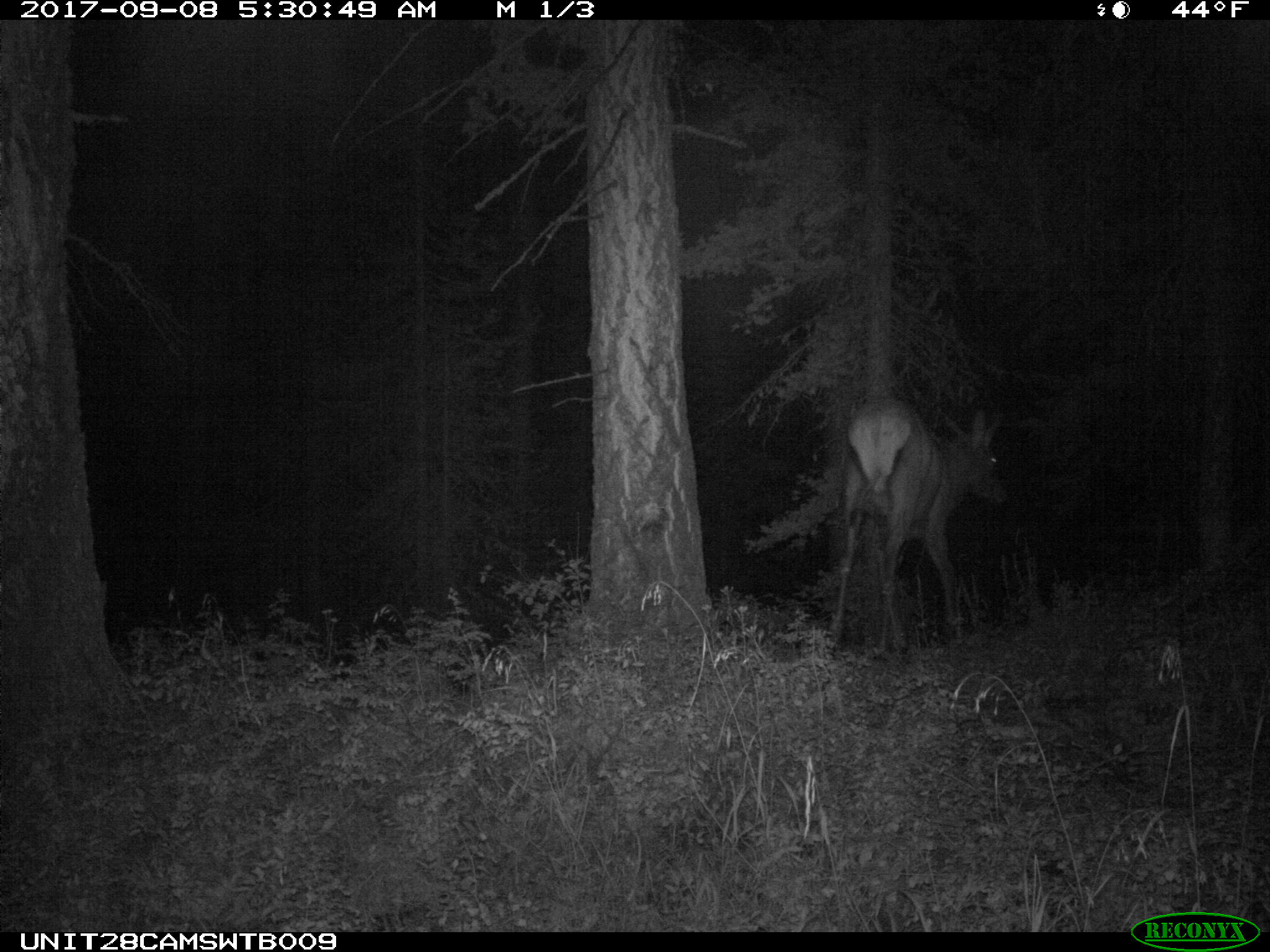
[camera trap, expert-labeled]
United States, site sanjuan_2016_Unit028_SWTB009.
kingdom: Animalia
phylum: Chordata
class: Mammalia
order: Artiodactyla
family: Cervidae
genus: Cervus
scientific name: Cervus elaphus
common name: red deer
Cervus elaphus (red deer).